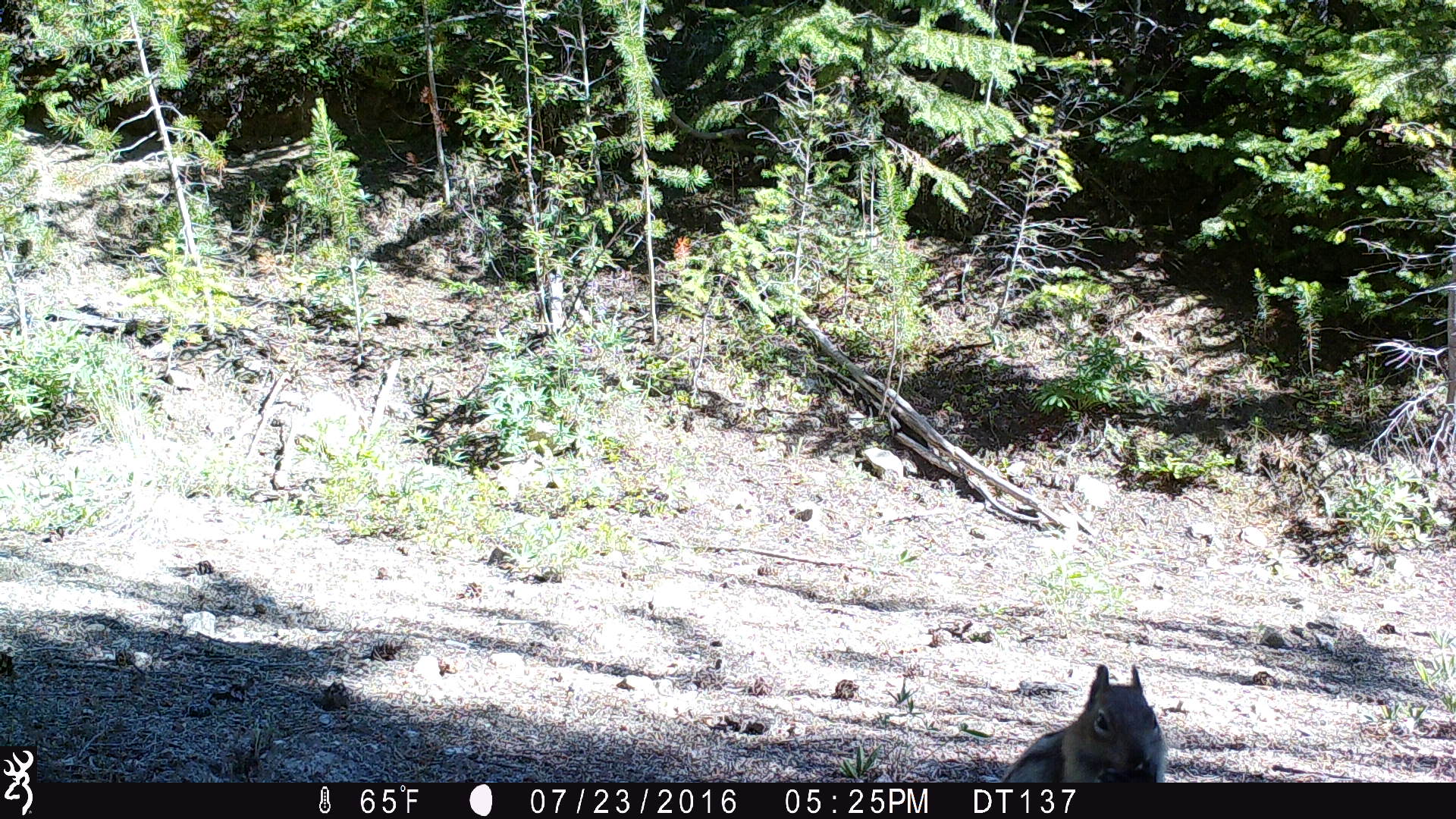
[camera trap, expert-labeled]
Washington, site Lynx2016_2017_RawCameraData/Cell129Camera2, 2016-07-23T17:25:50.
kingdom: Animalia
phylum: Chordata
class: Mammalia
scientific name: Mammalia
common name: small mammal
Small mammal (Mammalia). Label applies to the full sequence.